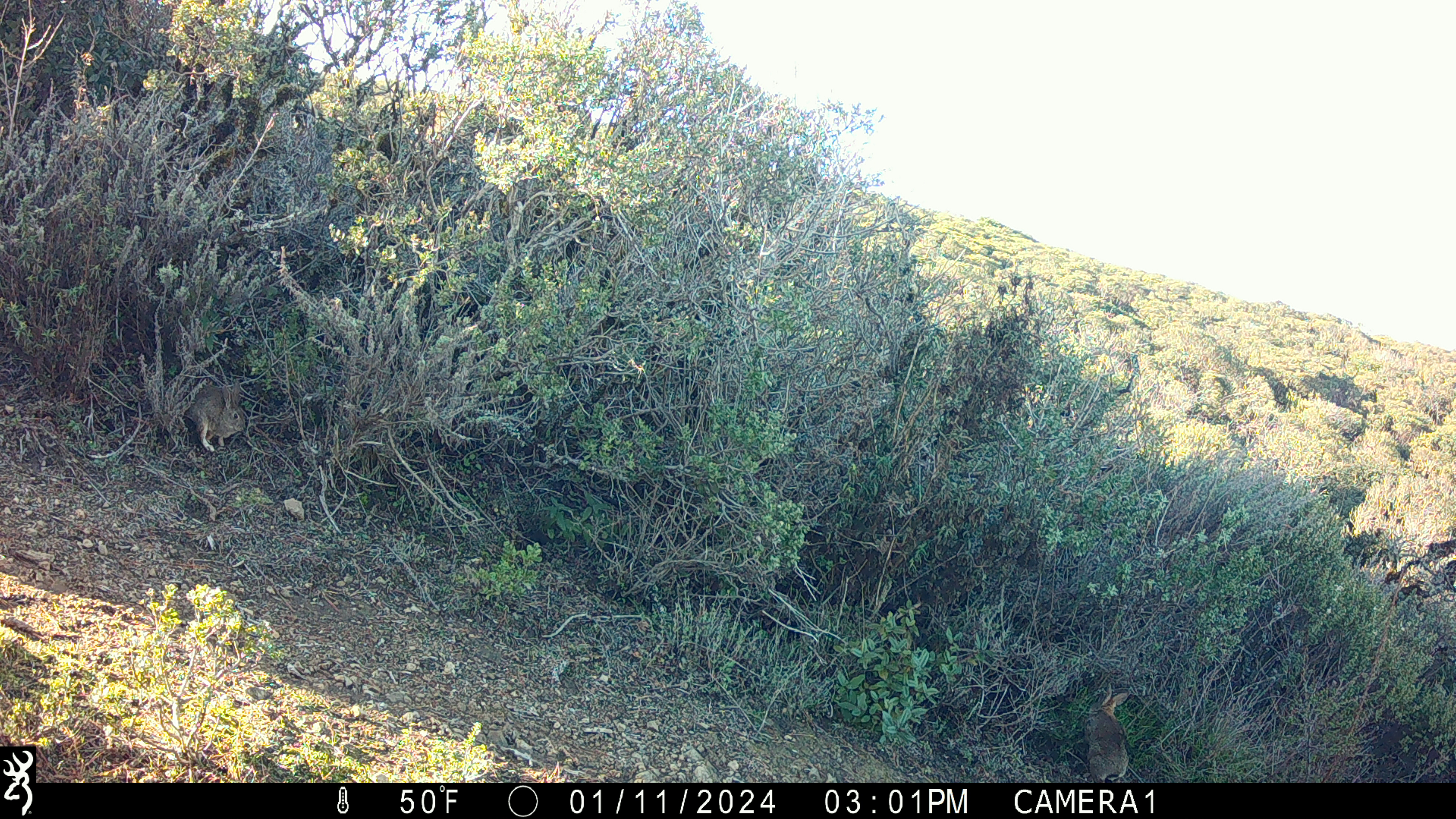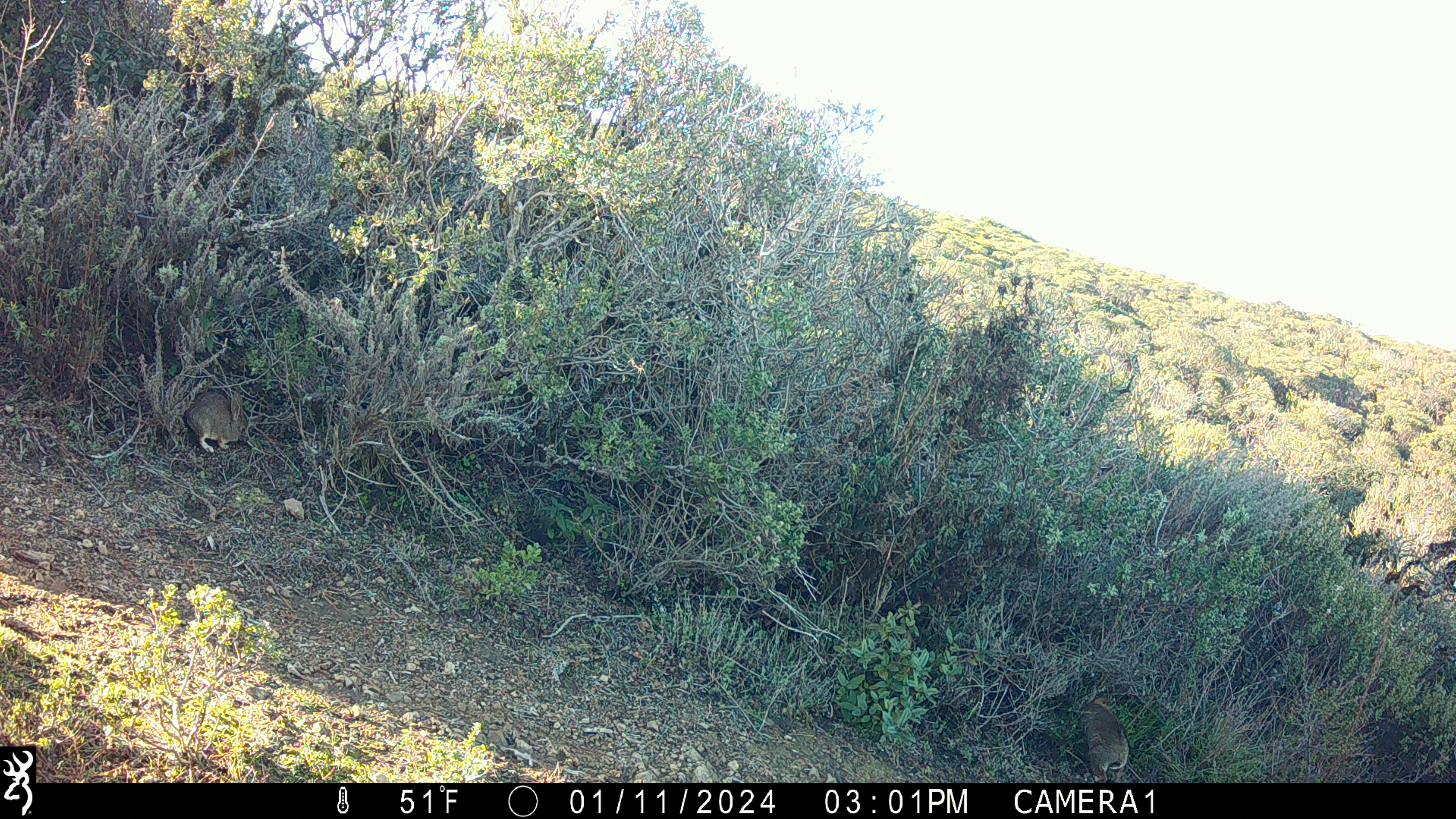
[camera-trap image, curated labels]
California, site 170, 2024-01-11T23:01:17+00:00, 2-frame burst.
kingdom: Animalia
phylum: Chordata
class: Mammalia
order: Lagomorpha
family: Leporidae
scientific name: Leporidae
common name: rabbit